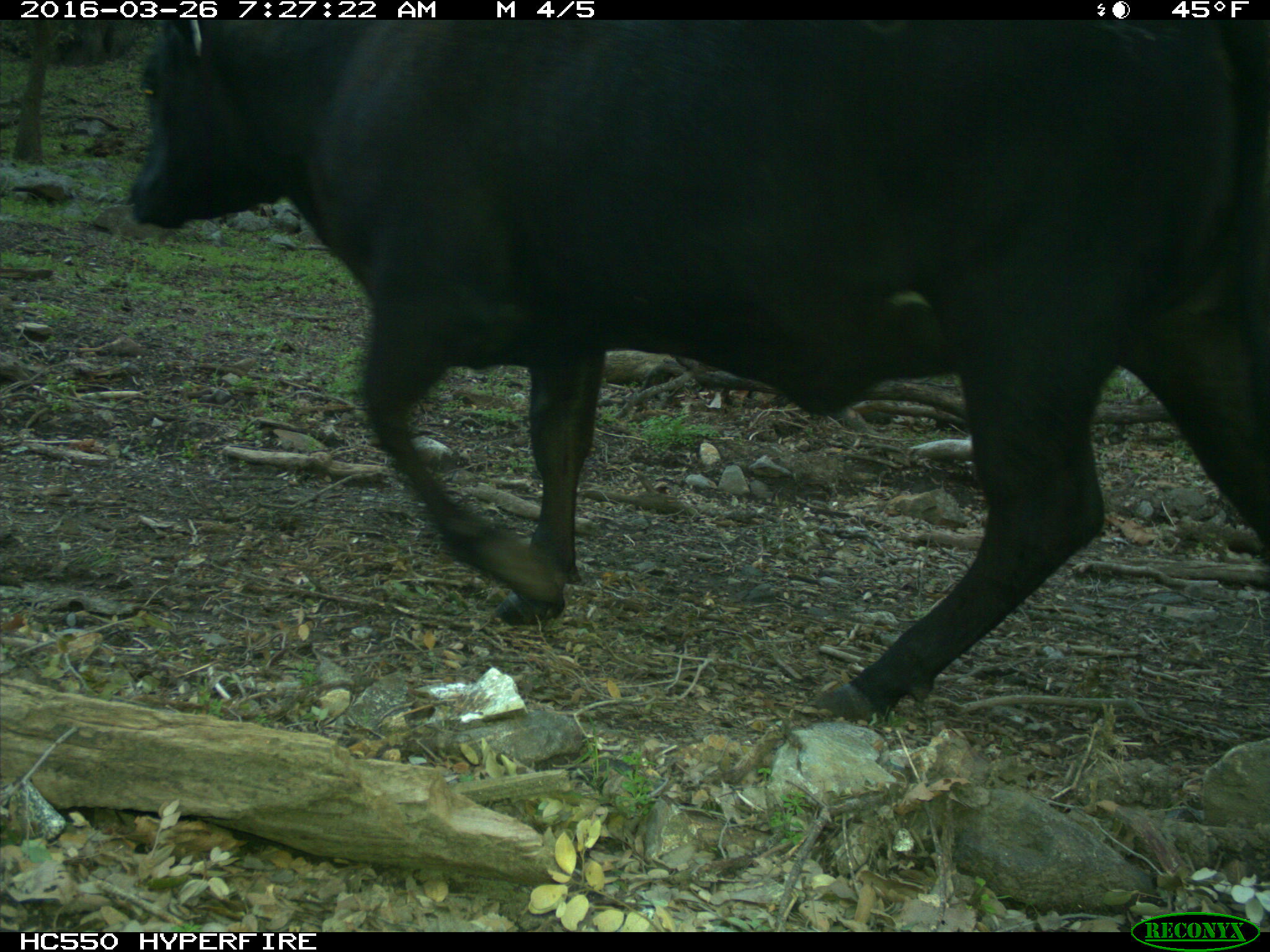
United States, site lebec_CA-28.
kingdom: Animalia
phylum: Chordata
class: Mammalia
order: Artiodactyla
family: Bovidae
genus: Bos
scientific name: Bos taurus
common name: domestic cow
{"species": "Bos taurus (domestic cow)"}